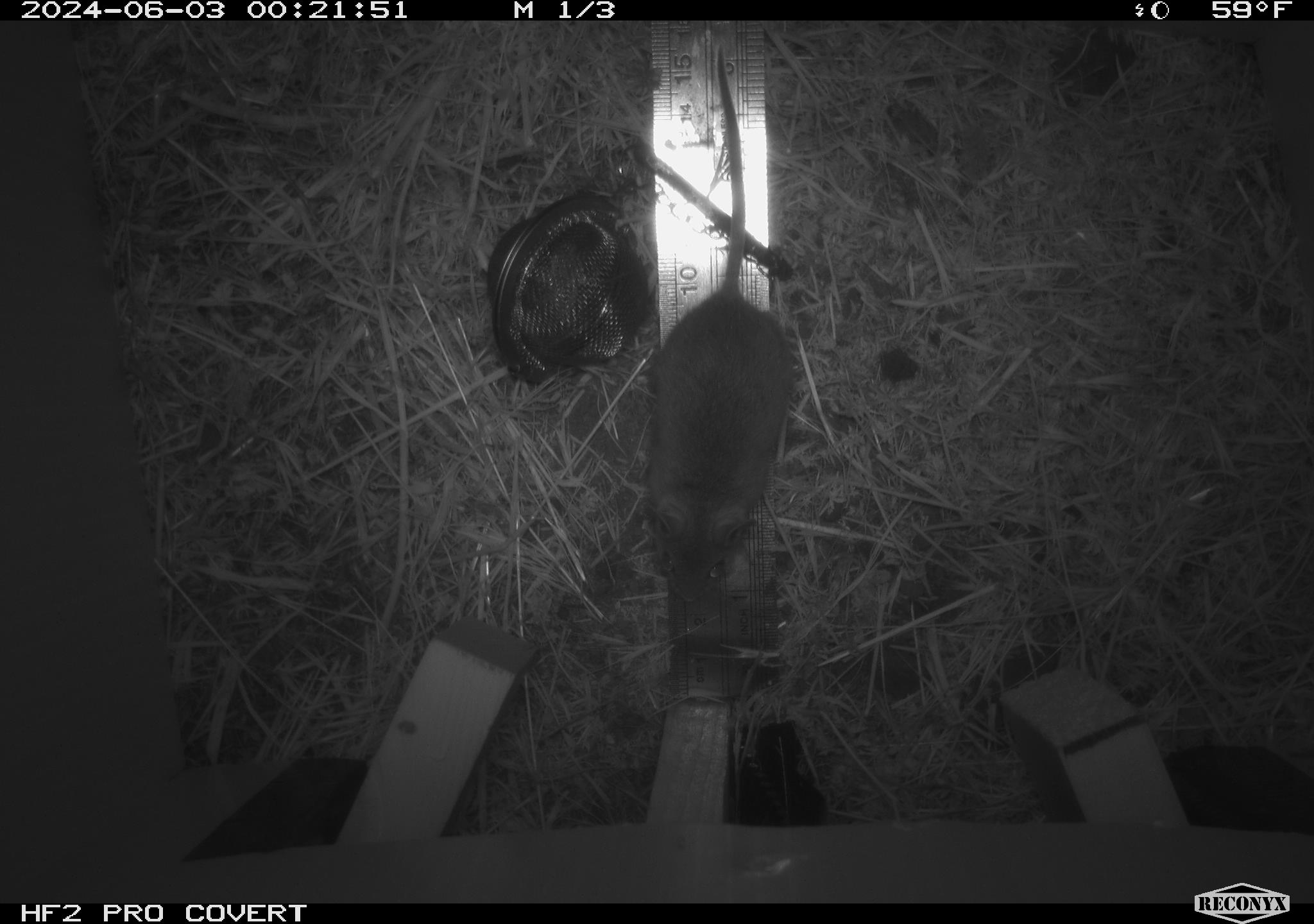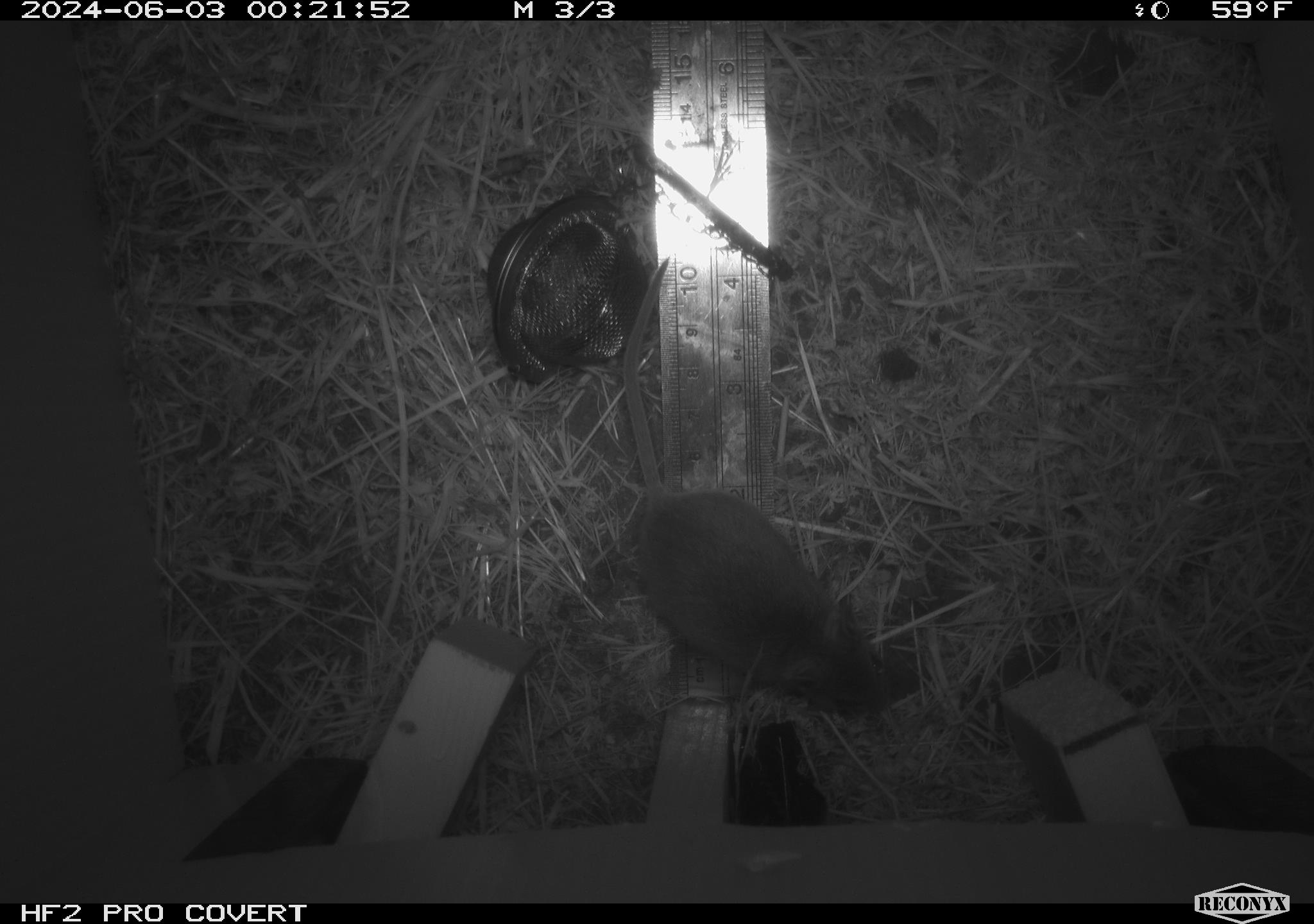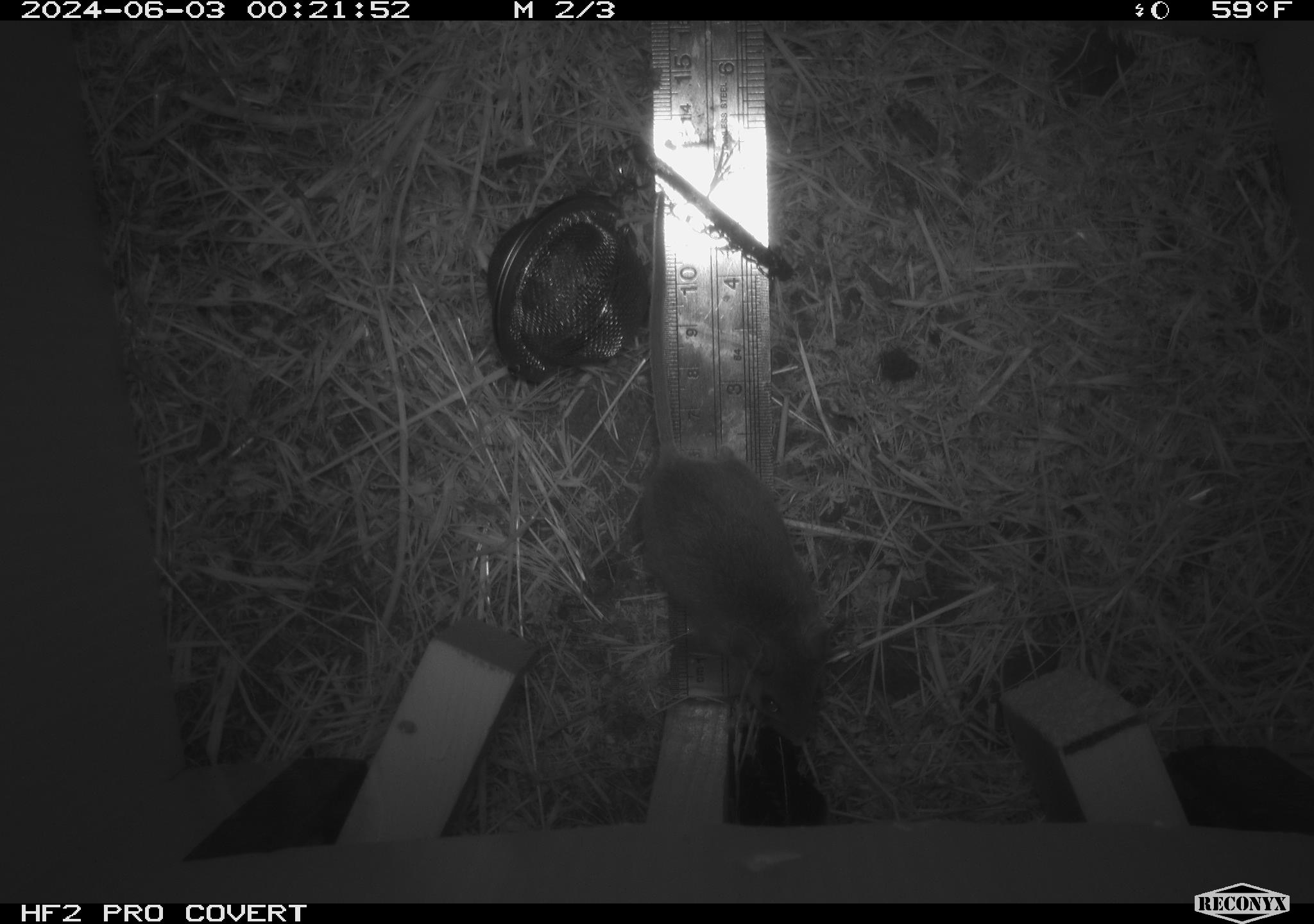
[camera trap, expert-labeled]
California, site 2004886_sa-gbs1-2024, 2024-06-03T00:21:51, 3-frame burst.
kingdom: Animalia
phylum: Chordata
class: Mammalia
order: Rodentia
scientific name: Rodentia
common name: mouse species